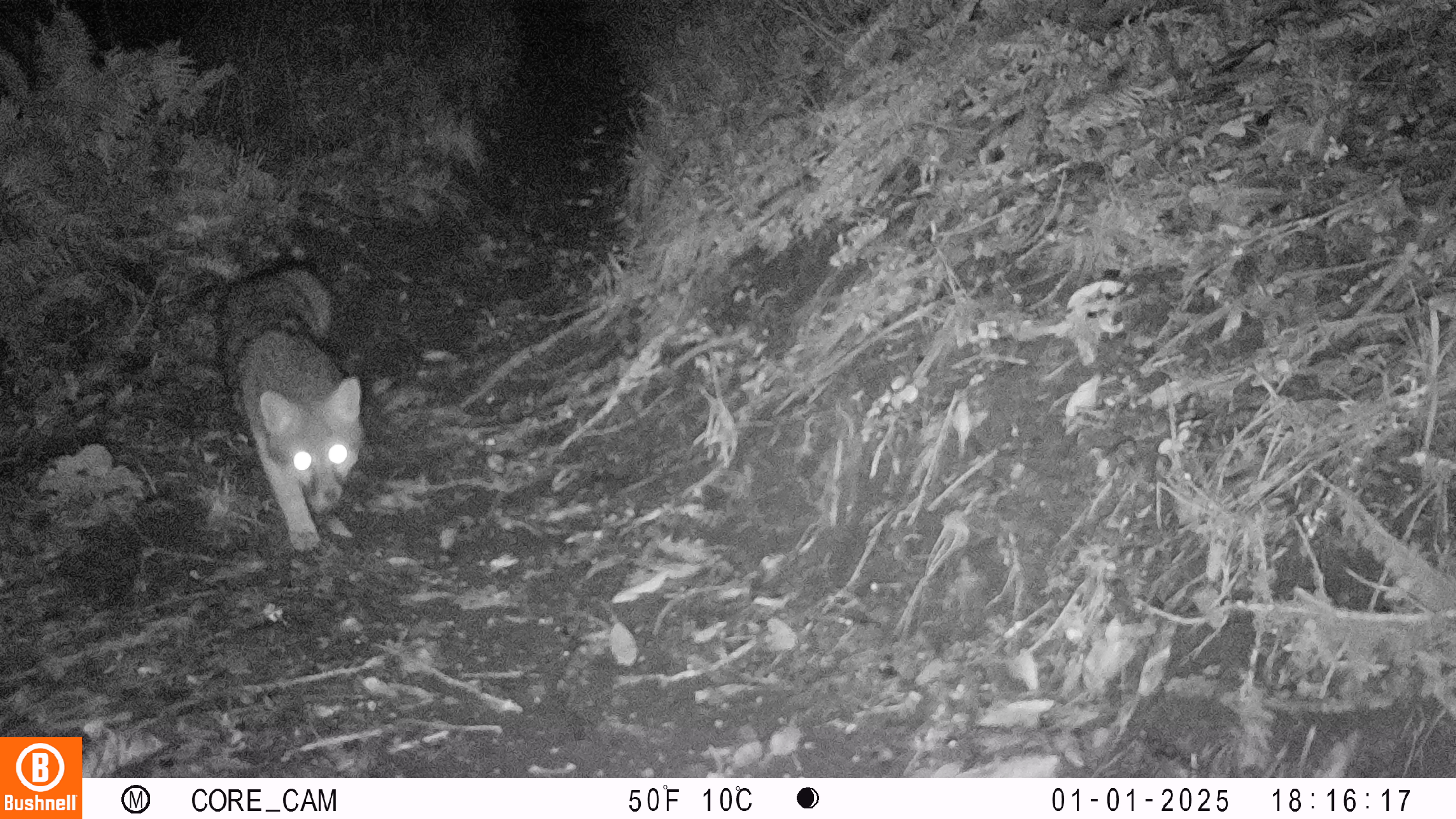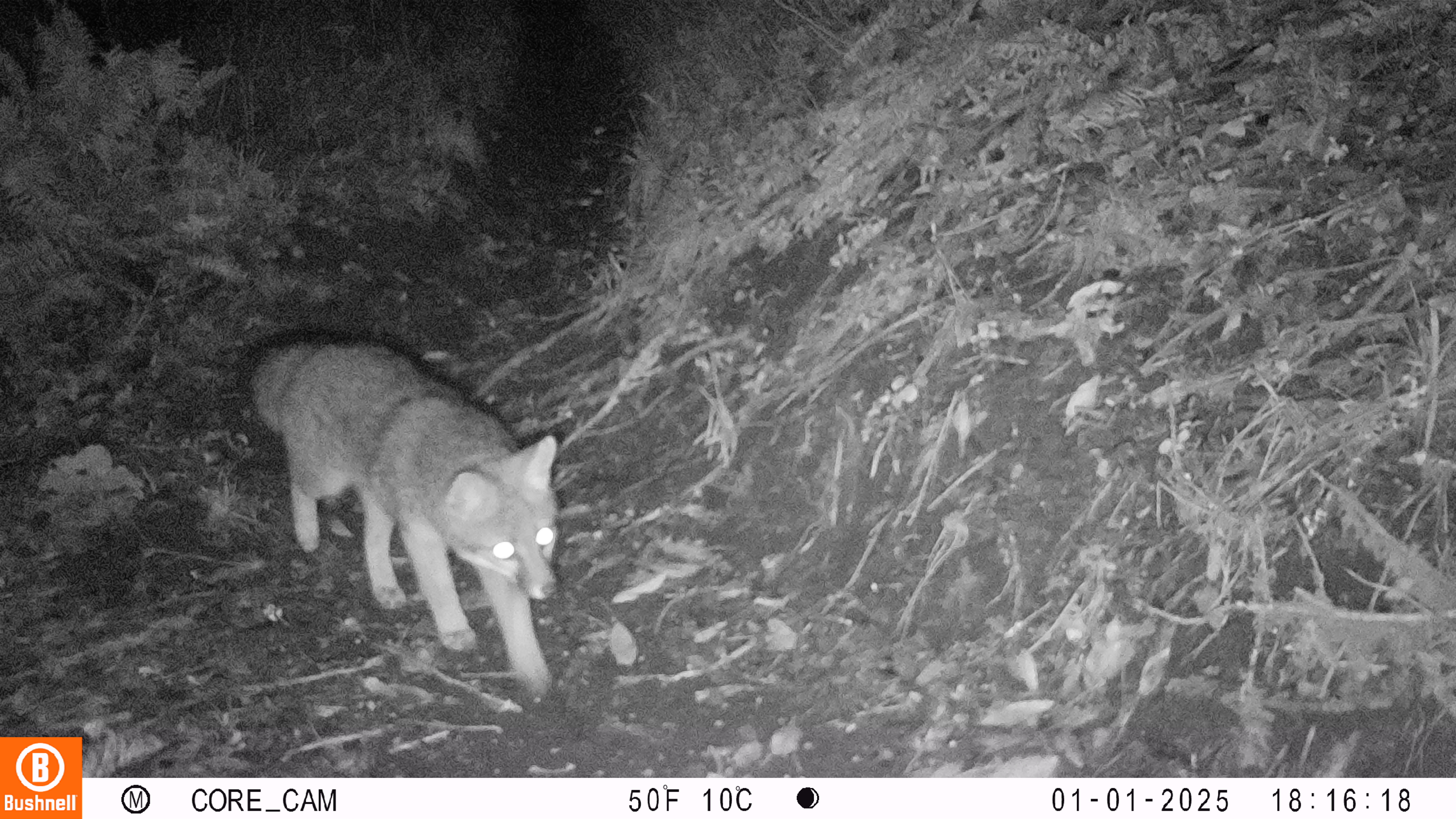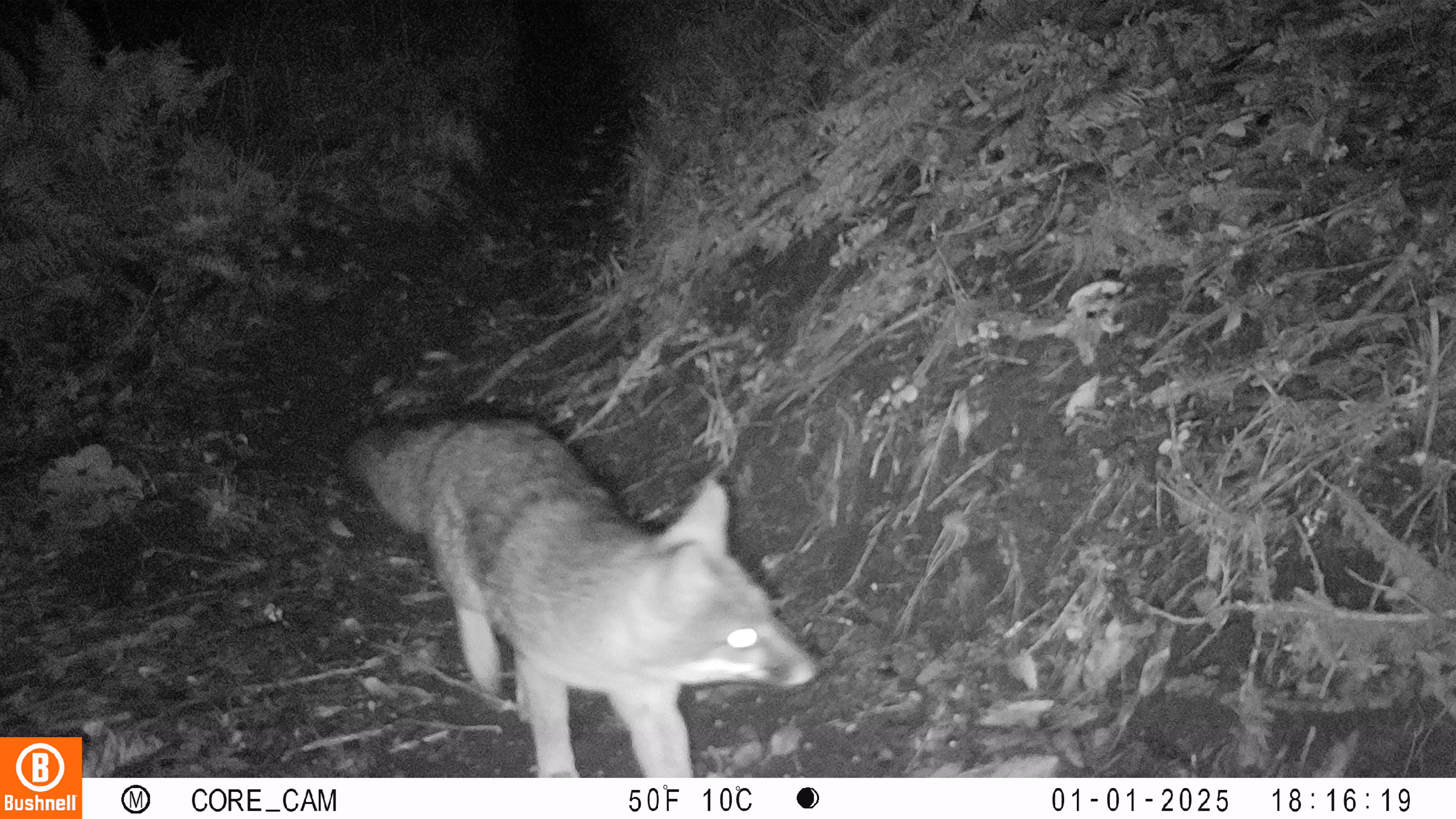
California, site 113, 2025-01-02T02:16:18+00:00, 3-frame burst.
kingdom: Animalia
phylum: Chordata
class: Mammalia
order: Carnivora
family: Canidae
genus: Urocyon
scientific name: Urocyon cinereoargenteus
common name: gray fox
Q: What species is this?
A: Gray fox (Urocyon cinereoargenteus).